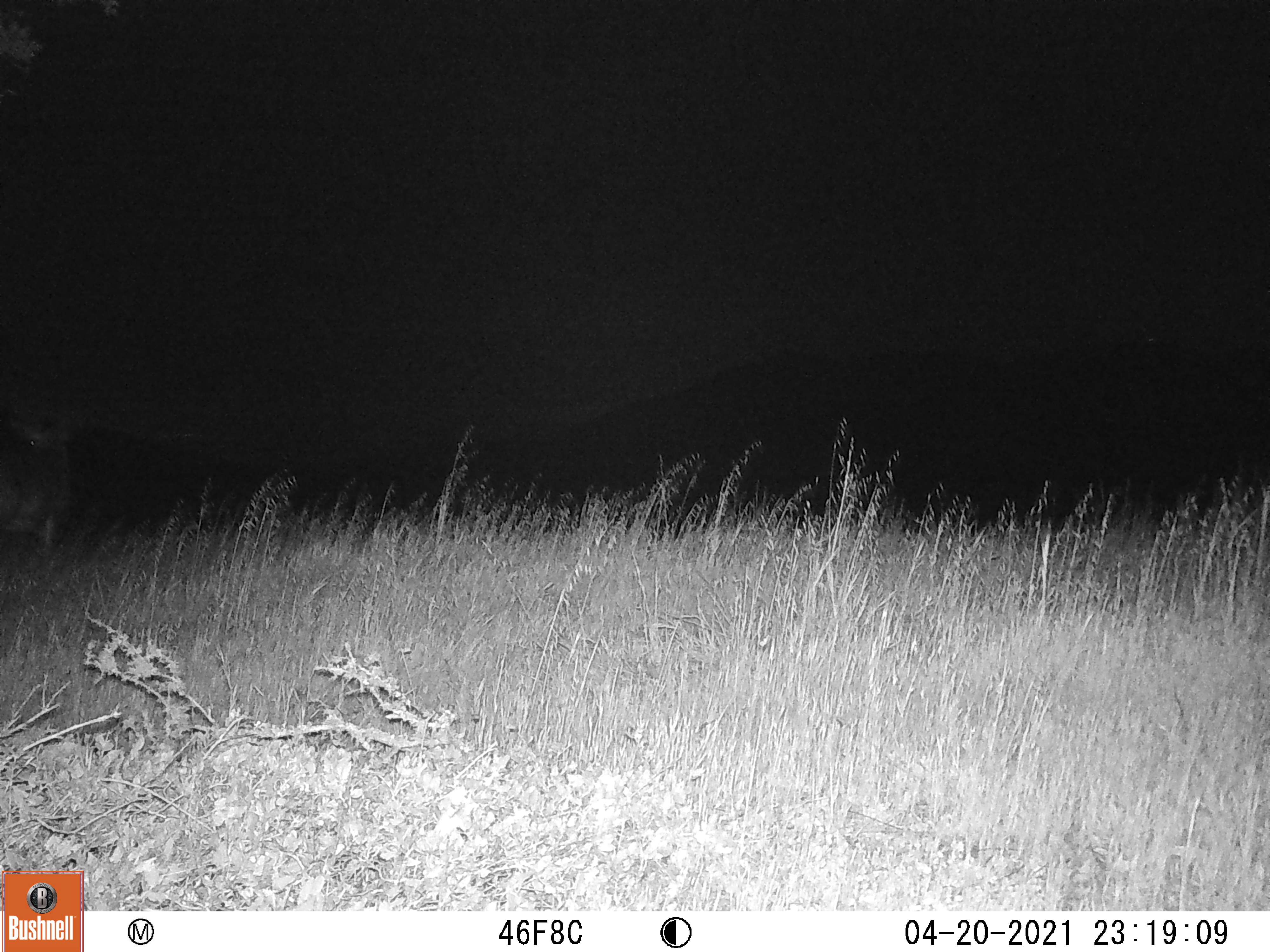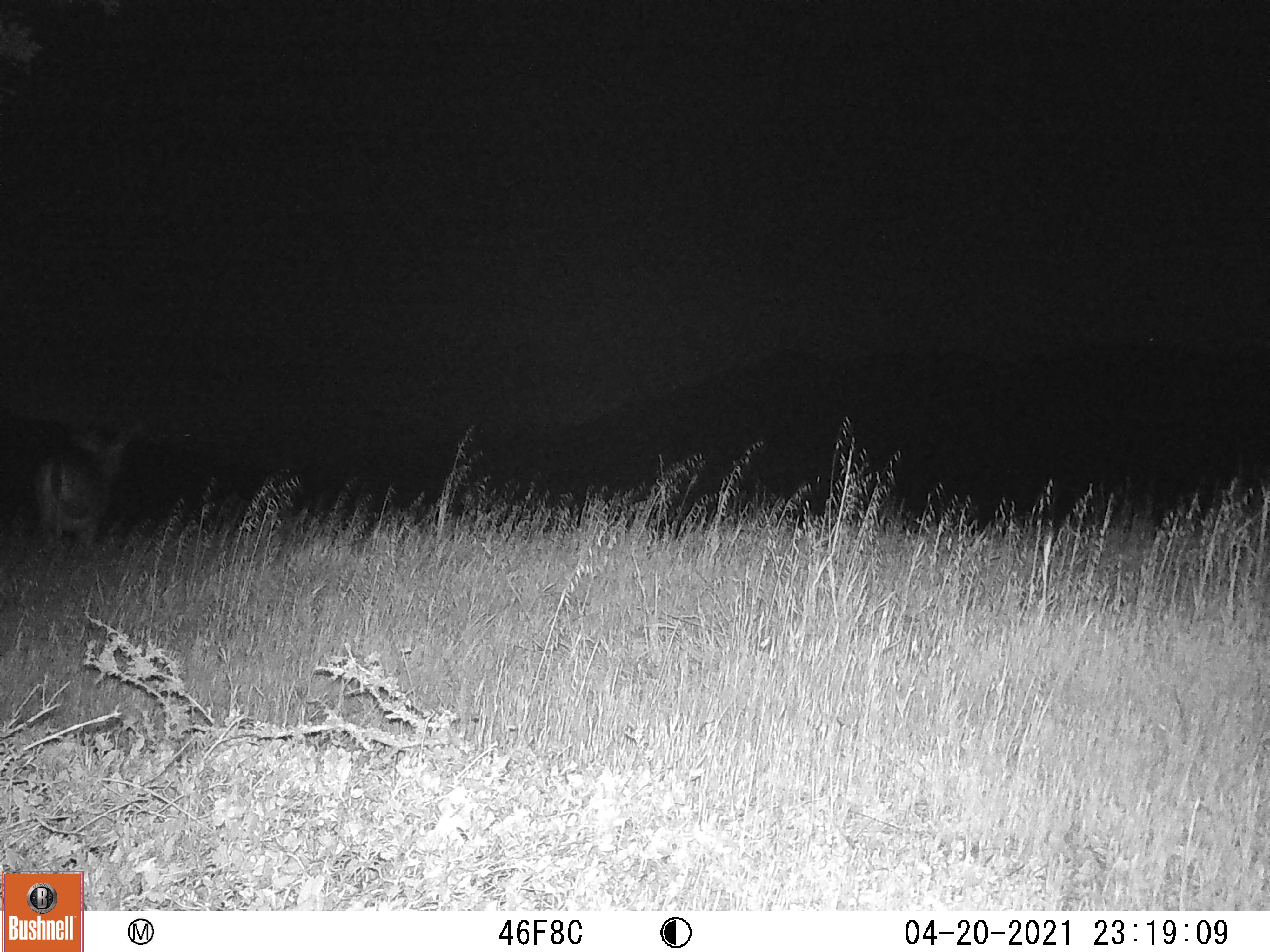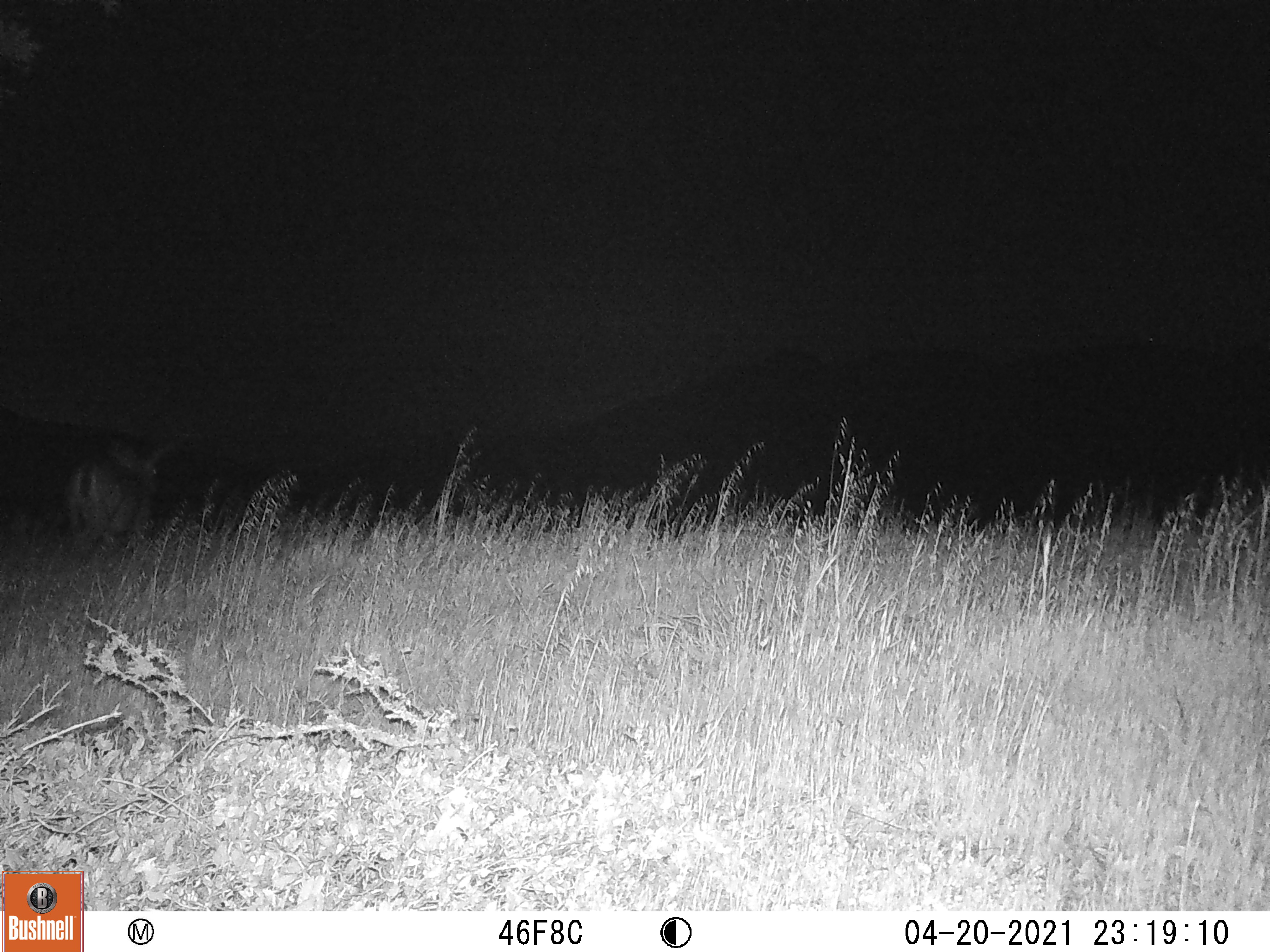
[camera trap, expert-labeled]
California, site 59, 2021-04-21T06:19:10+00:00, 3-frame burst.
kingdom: Animalia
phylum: Chordata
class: Mammalia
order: Artiodactyla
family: Cervidae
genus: Odocoileus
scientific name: Odocoileus hemionus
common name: mule deer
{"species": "mule deer (Odocoileus hemionus)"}